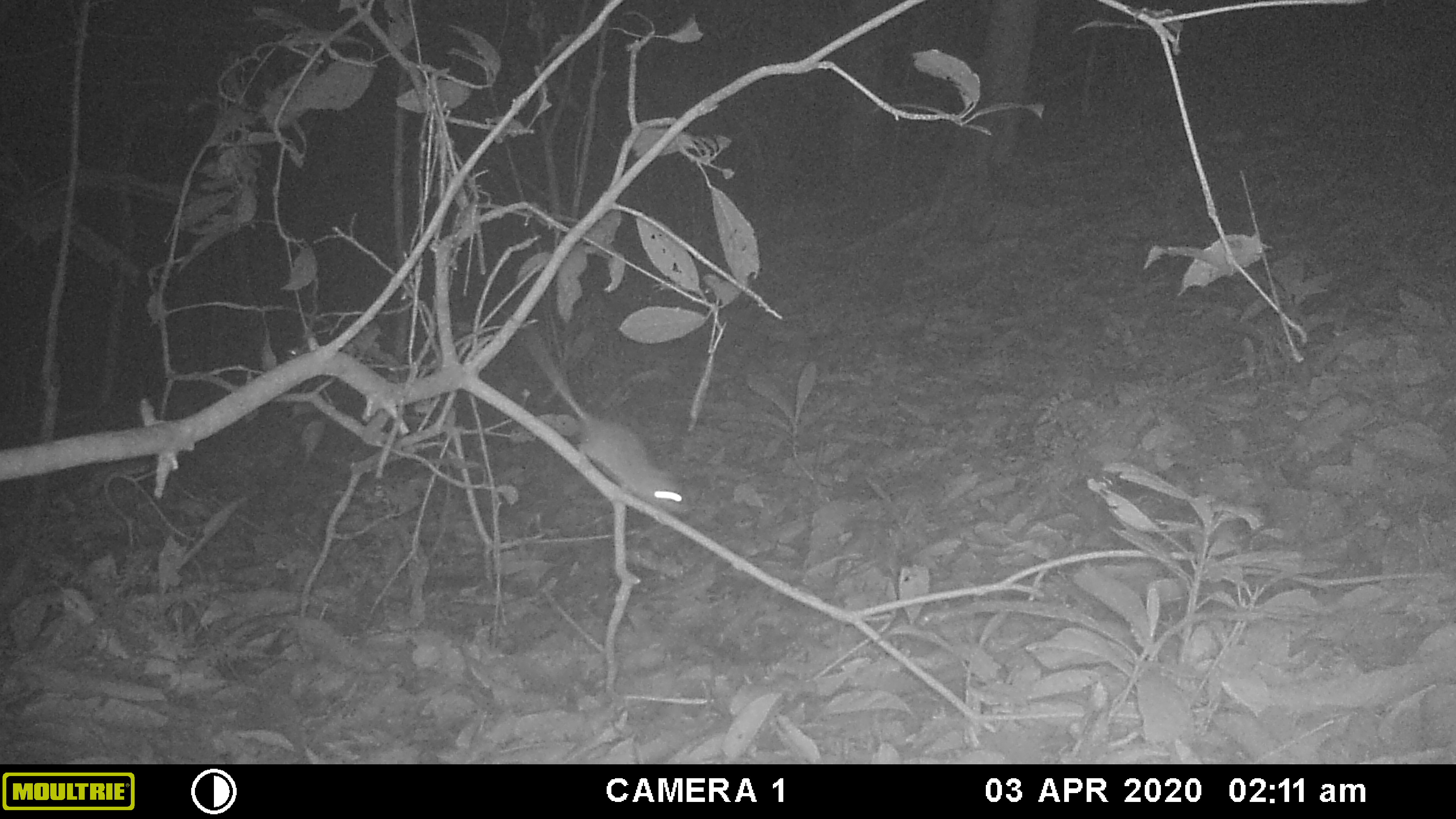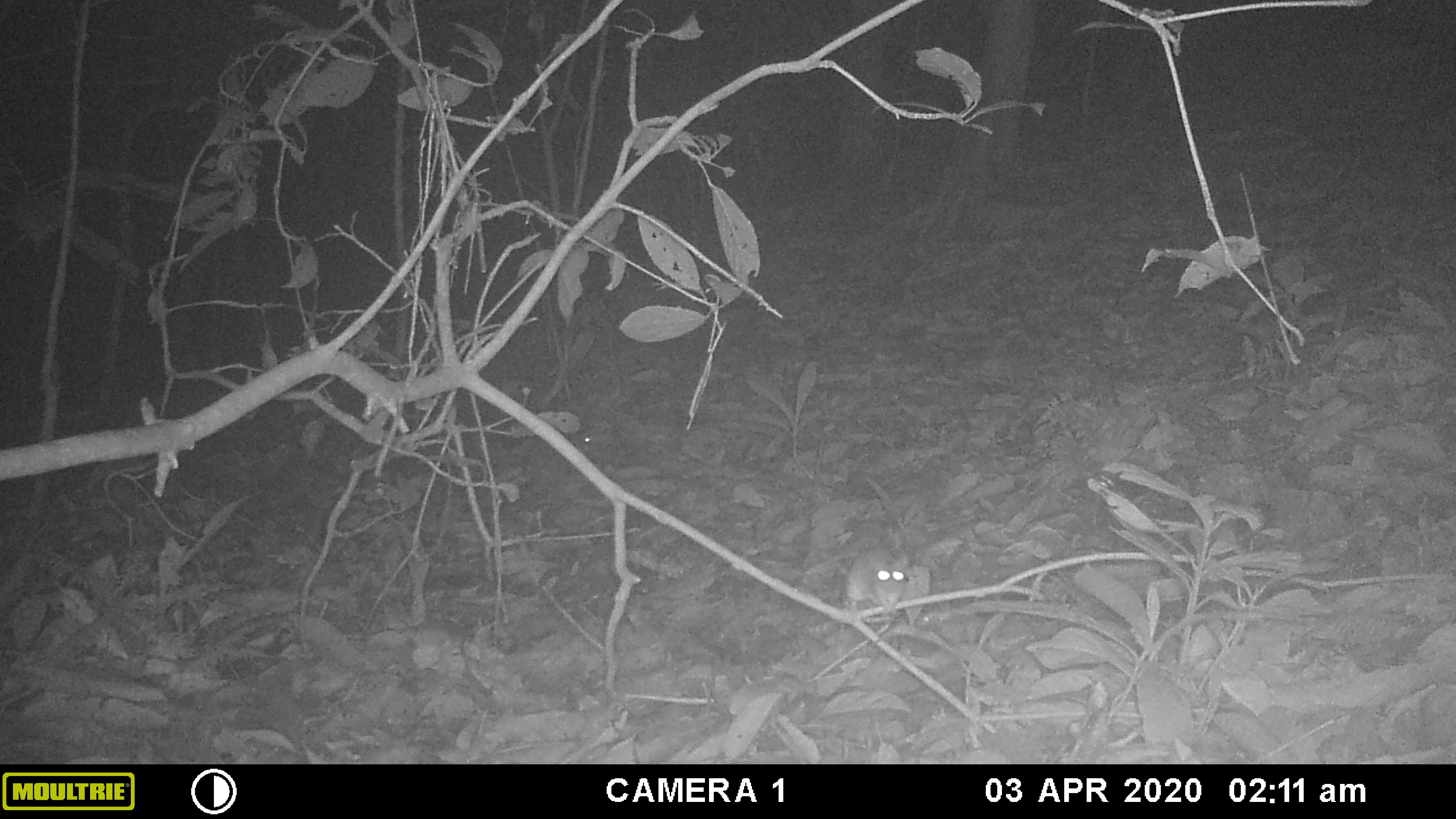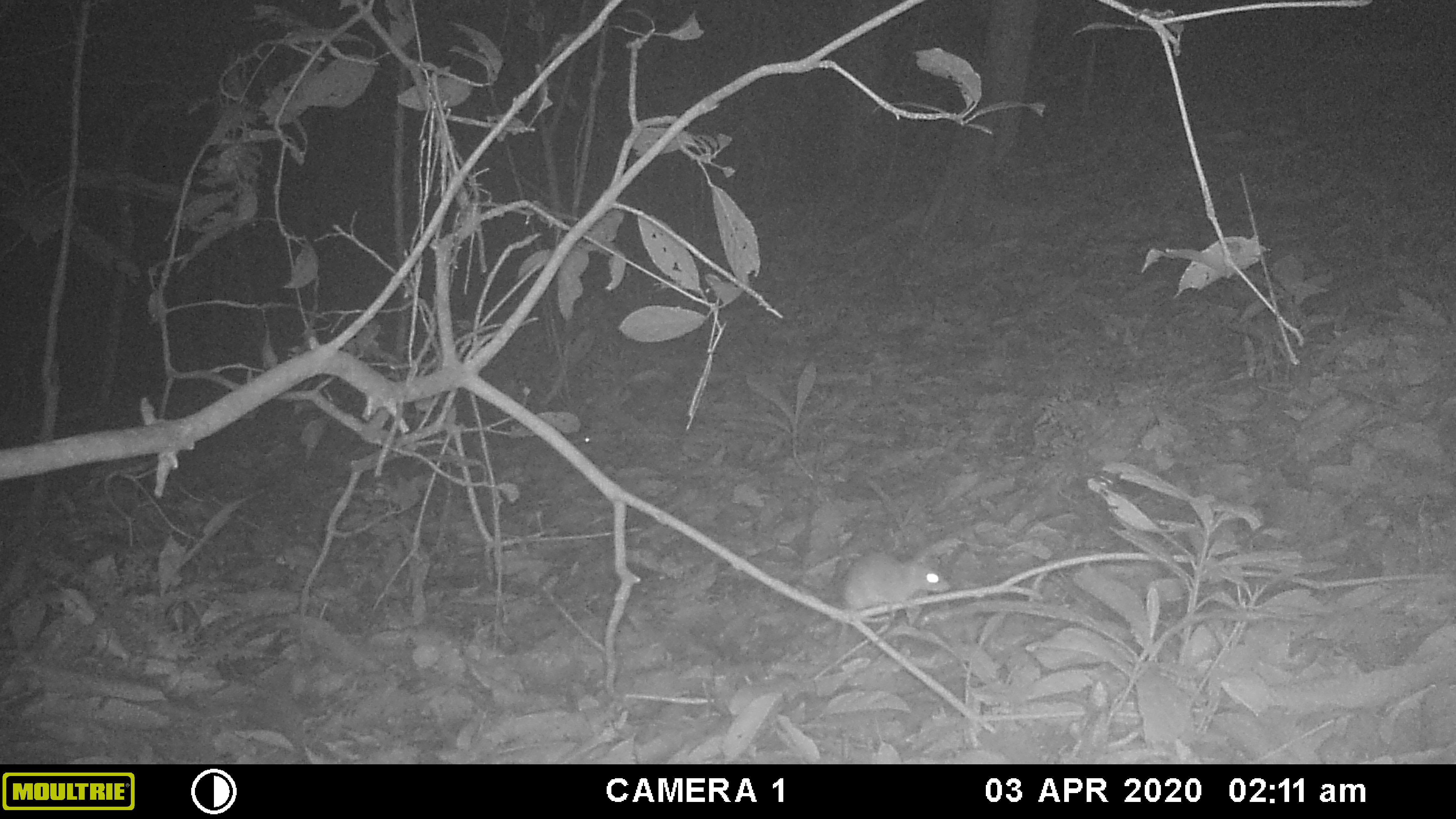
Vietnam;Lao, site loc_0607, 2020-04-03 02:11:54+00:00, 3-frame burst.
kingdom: Animalia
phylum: Chordata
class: Mammalia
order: Rodentia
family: Muridae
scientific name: Muridae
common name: old-world mice and rats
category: unidentified murid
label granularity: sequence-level